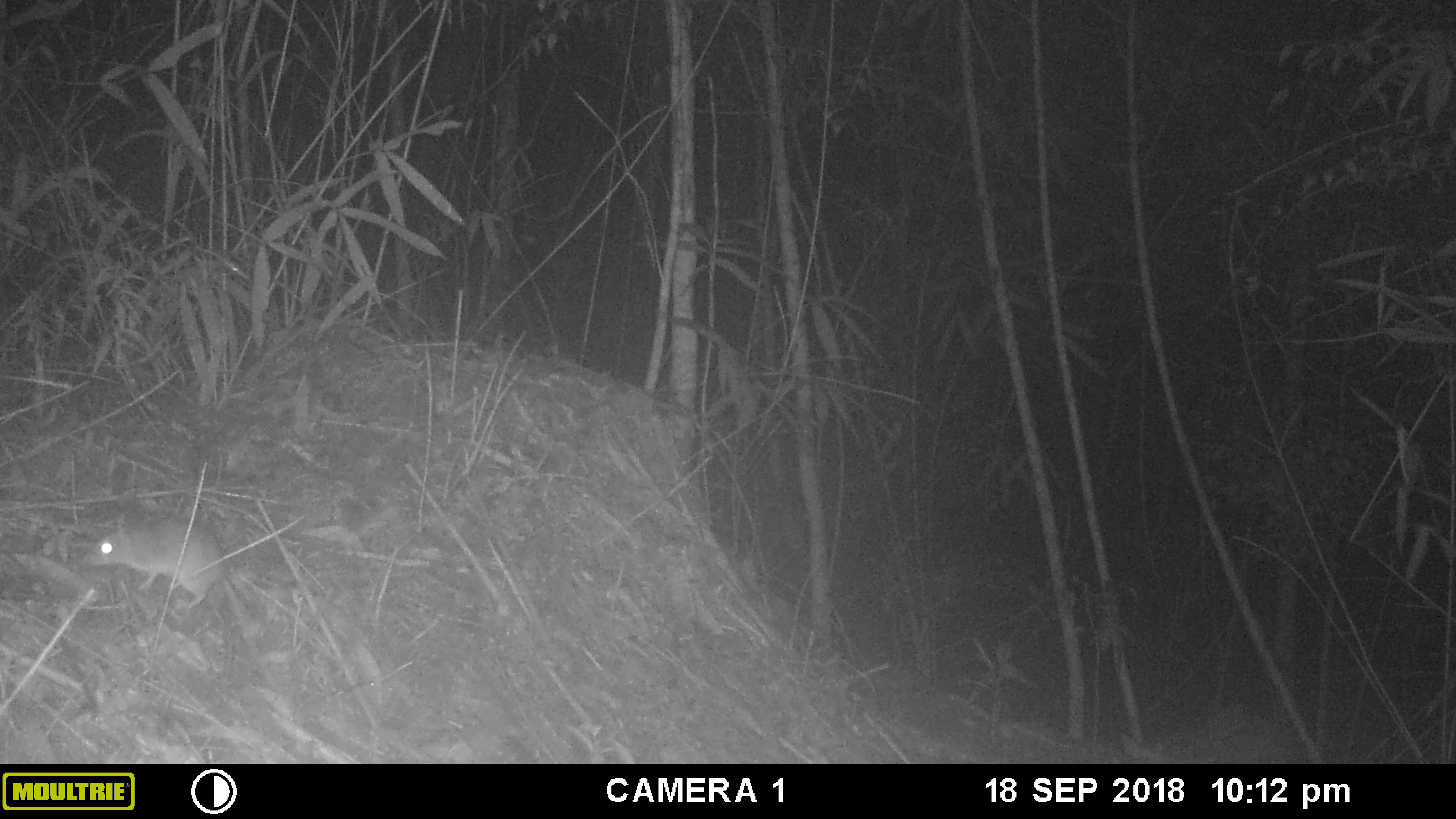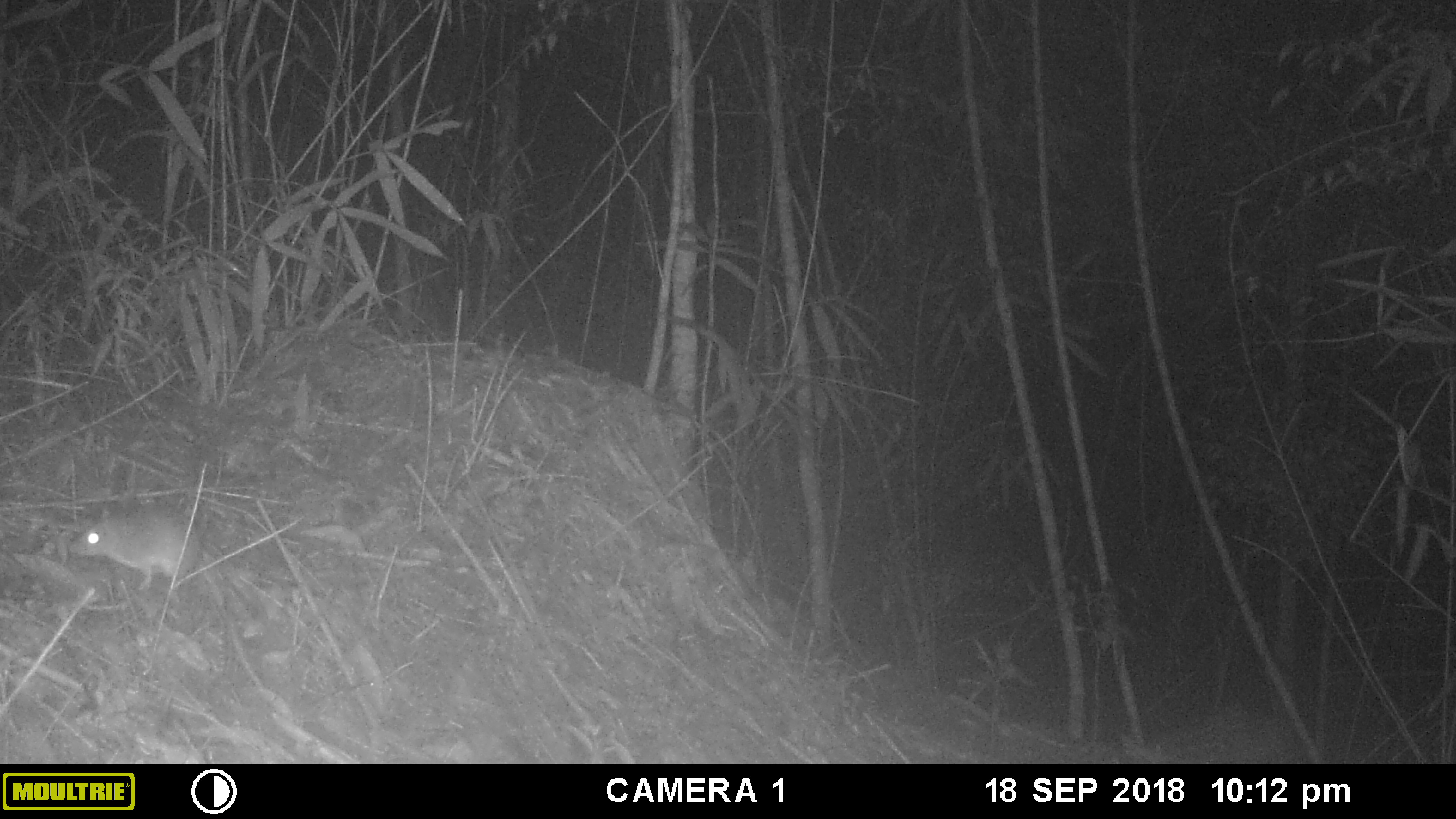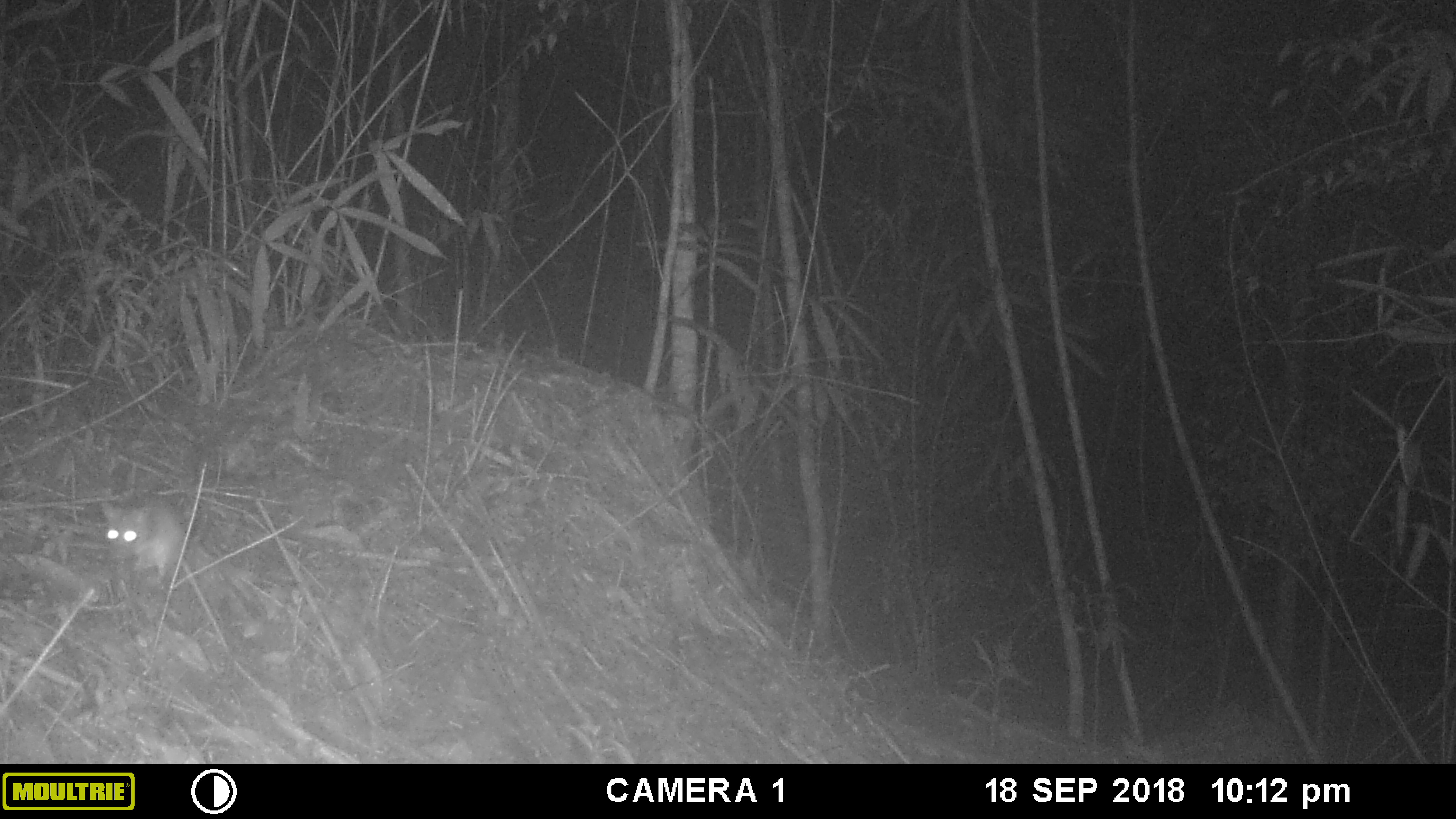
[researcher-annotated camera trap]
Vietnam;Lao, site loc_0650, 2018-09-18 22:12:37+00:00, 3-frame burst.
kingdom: Animalia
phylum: Chordata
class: Mammalia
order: Rodentia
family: Muridae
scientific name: Muridae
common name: old-world mice and rats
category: unidentified murid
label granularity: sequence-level